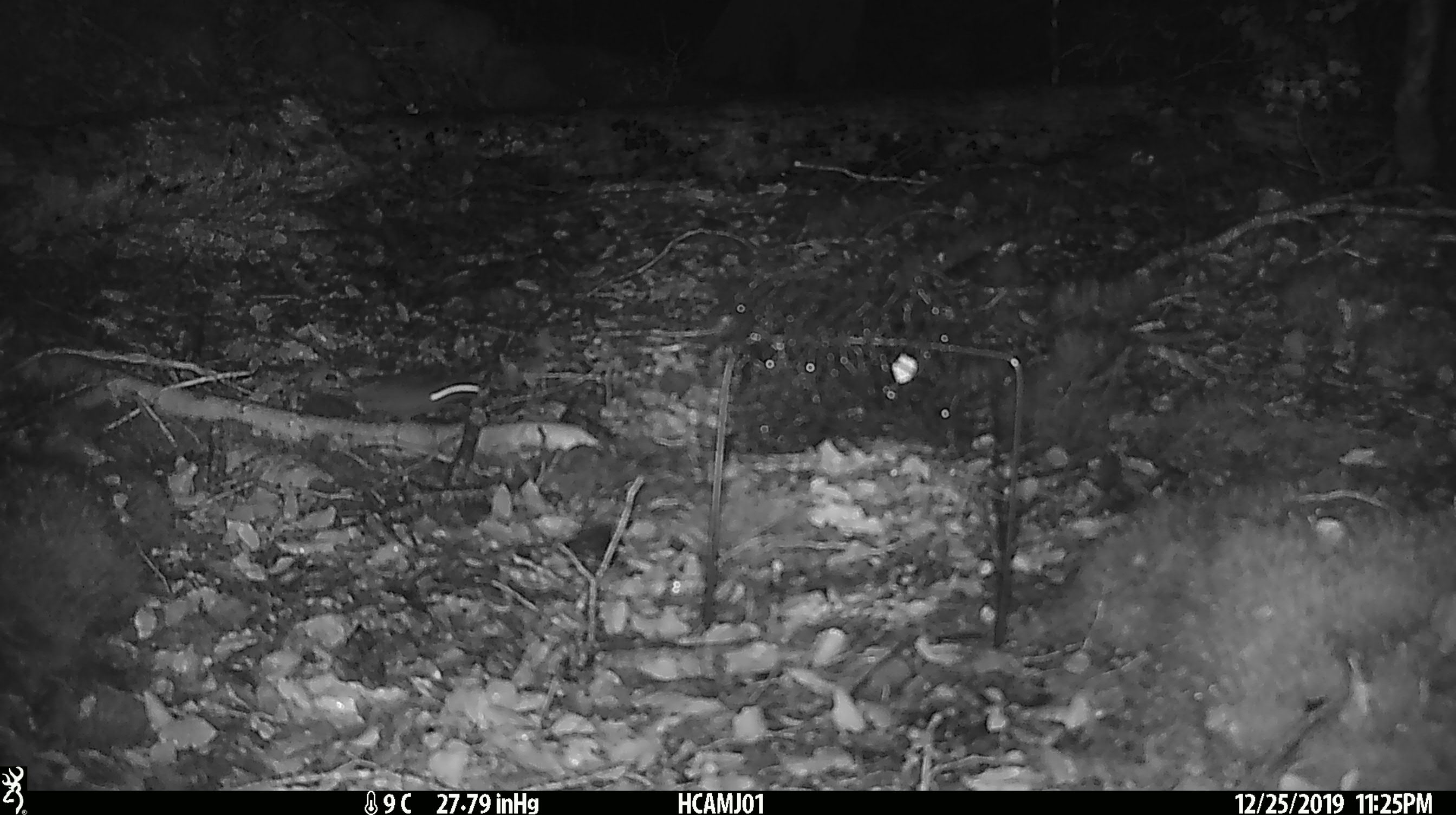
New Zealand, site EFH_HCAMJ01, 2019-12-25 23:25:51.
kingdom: Animalia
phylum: Chordata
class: Mammalia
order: Rodentia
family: Muridae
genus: Mus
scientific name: Mus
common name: mouse